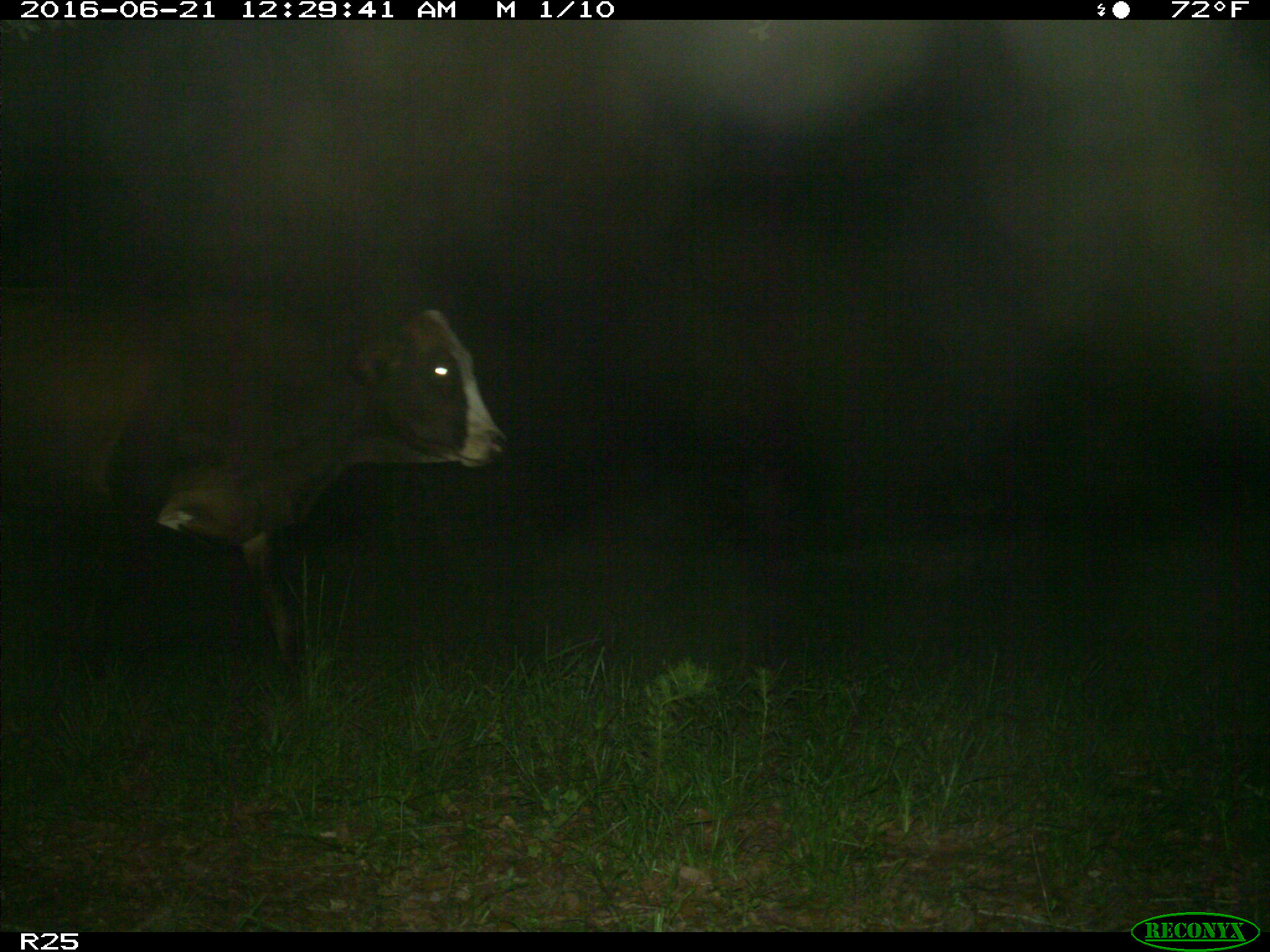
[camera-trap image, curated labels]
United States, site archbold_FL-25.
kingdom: Animalia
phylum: Chordata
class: Mammalia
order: Artiodactyla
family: Bovidae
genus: Bos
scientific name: Bos taurus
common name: domestic cow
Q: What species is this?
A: Bos taurus (domestic cow).